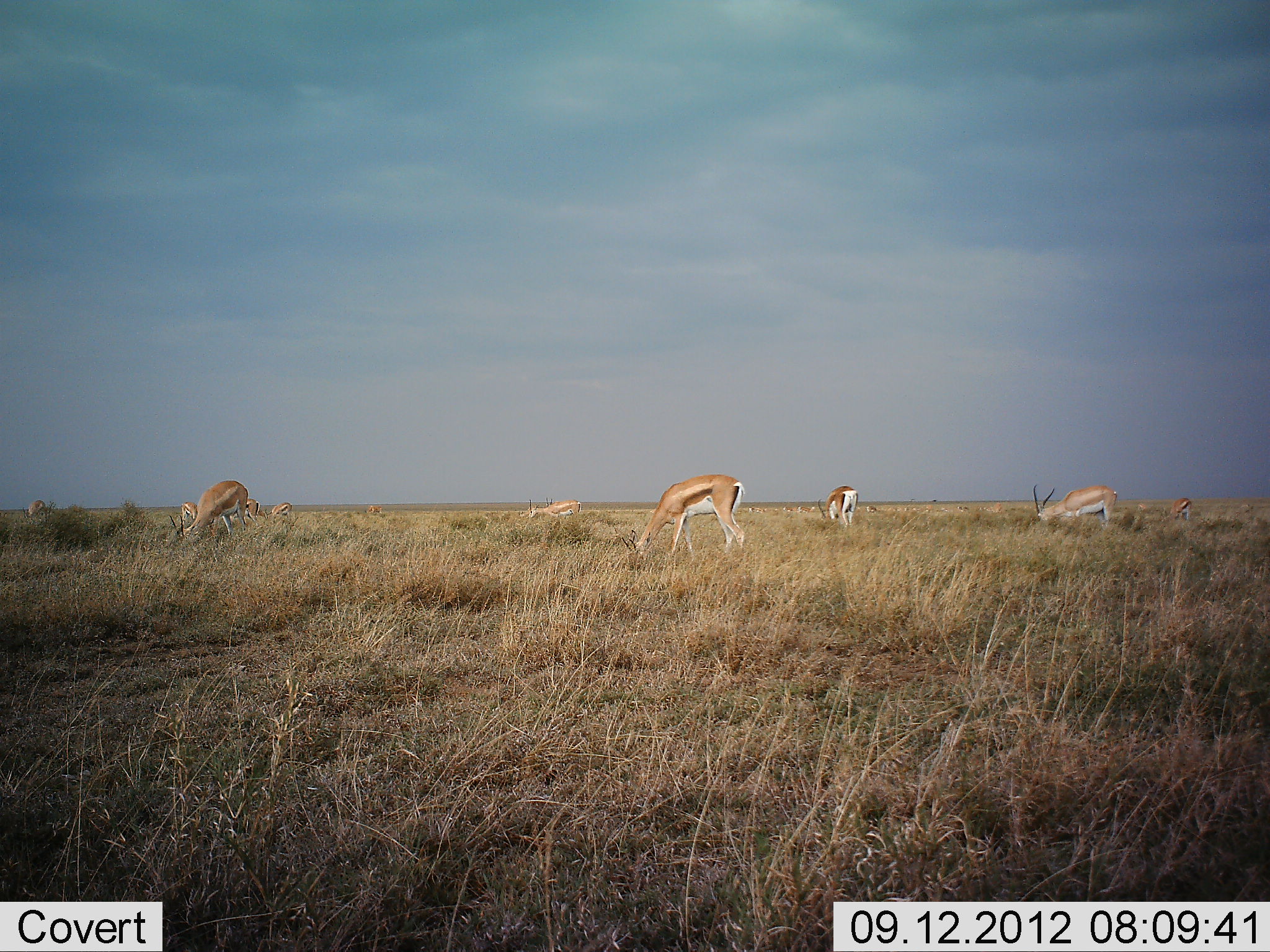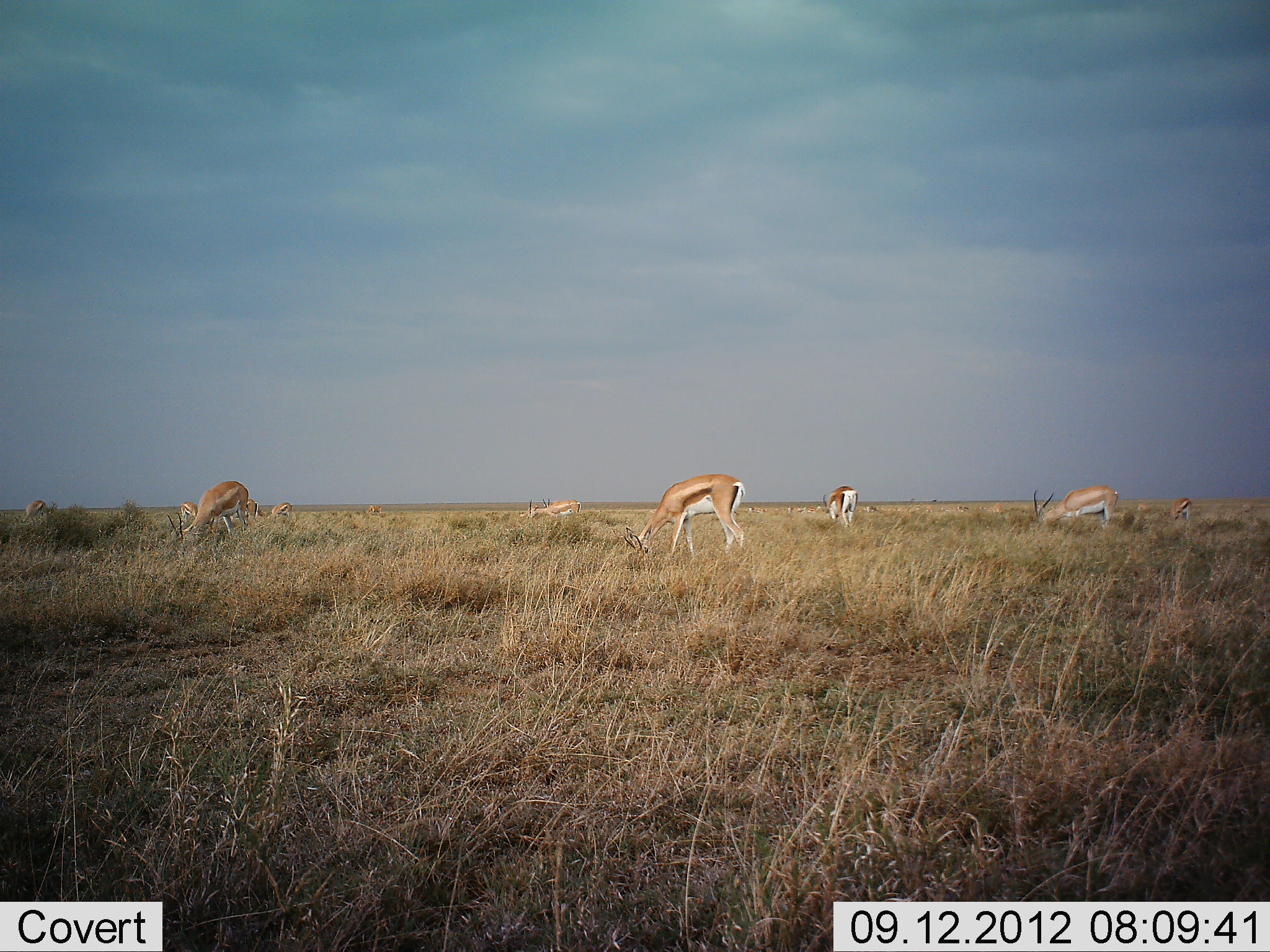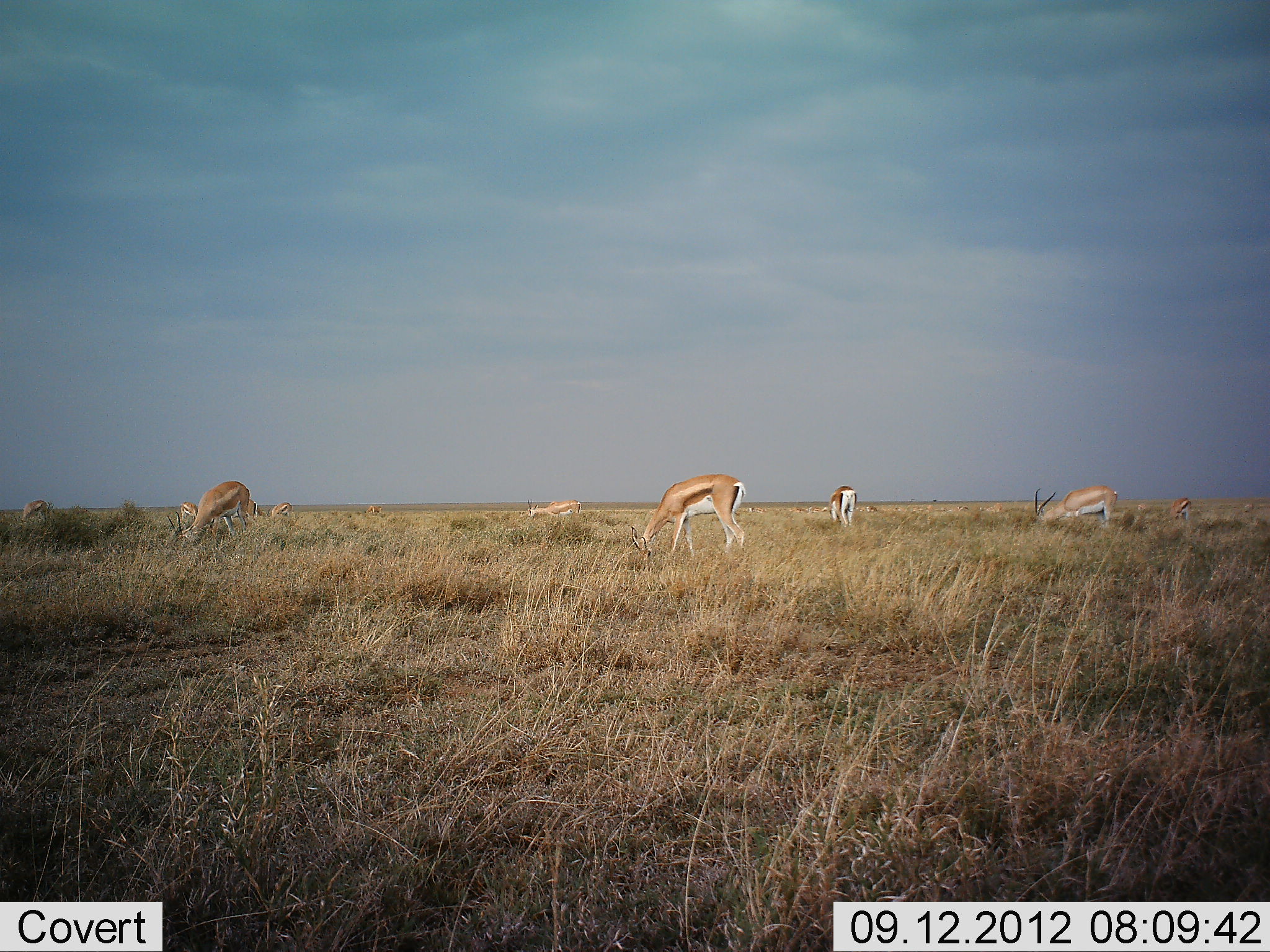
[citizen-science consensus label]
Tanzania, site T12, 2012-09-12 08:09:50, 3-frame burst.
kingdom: Animalia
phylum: Chordata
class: Mammalia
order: Artiodactyla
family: Bovidae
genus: Nanger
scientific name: Nanger granti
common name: grant's gazelle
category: gazellegrants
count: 8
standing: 10%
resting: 0%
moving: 10%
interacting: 0%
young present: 0%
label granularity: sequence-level